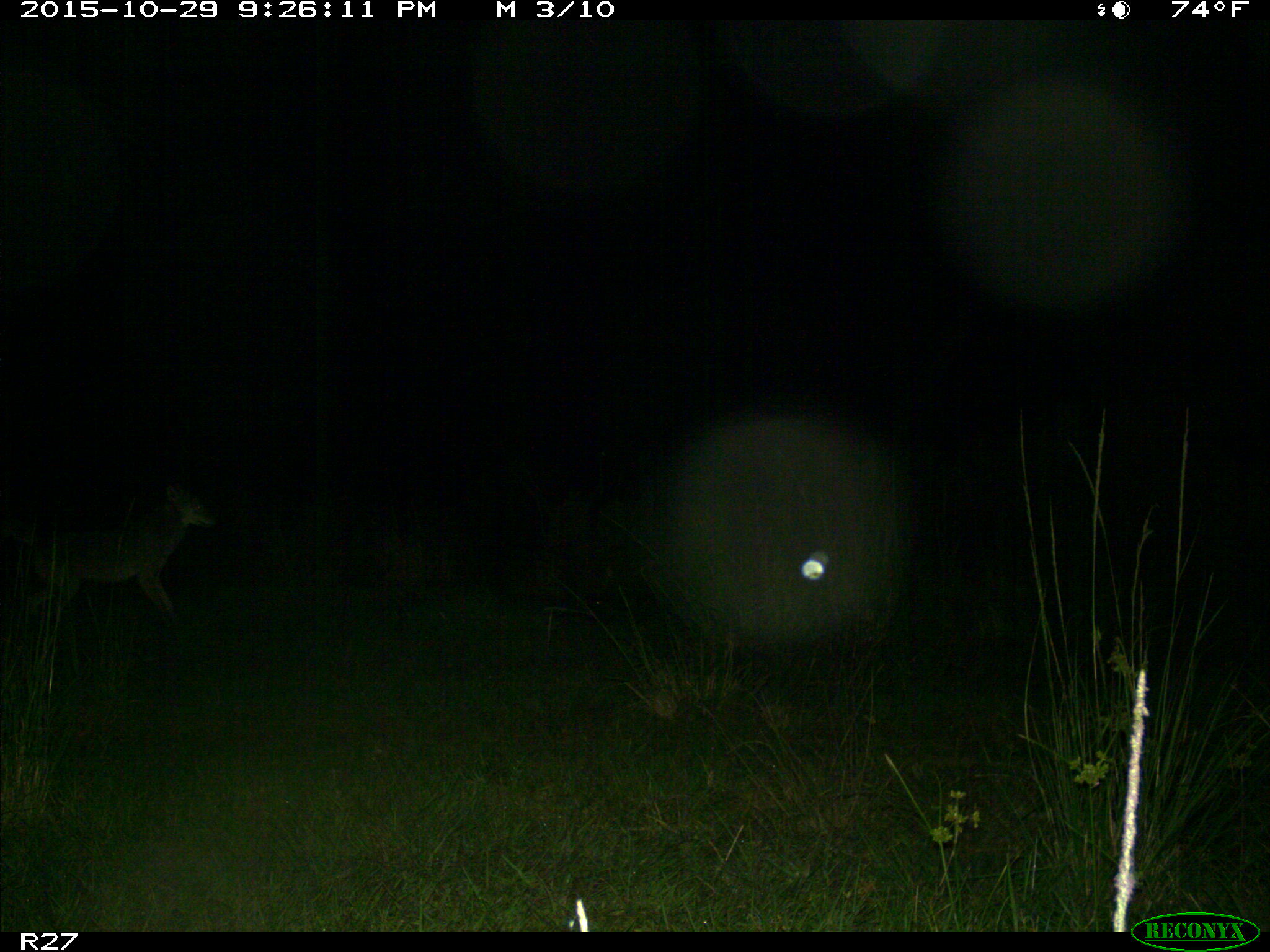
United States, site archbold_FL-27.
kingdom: Animalia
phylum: Chordata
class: Mammalia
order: Carnivora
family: Canidae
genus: Canis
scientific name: Canis latrans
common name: coyote